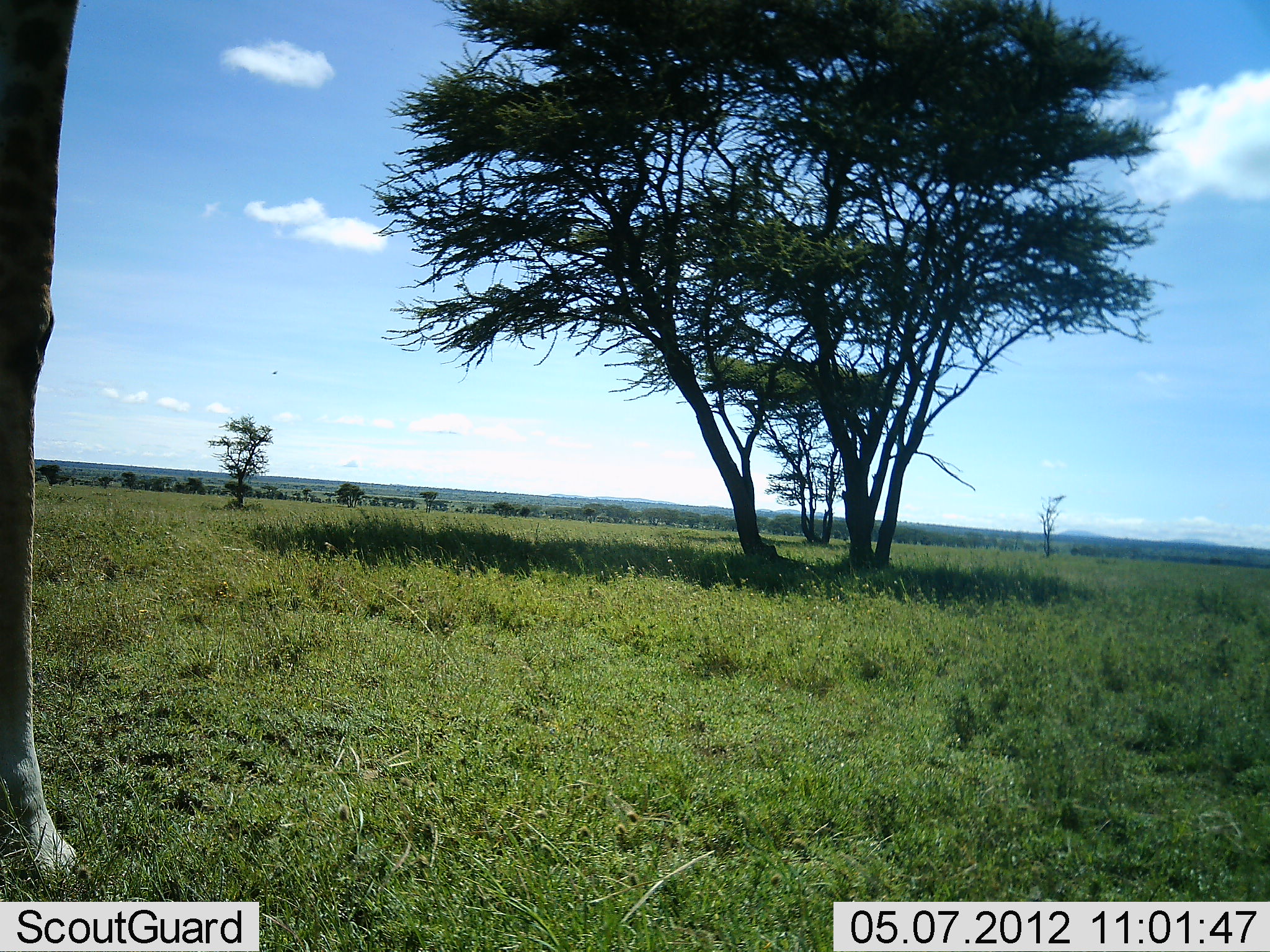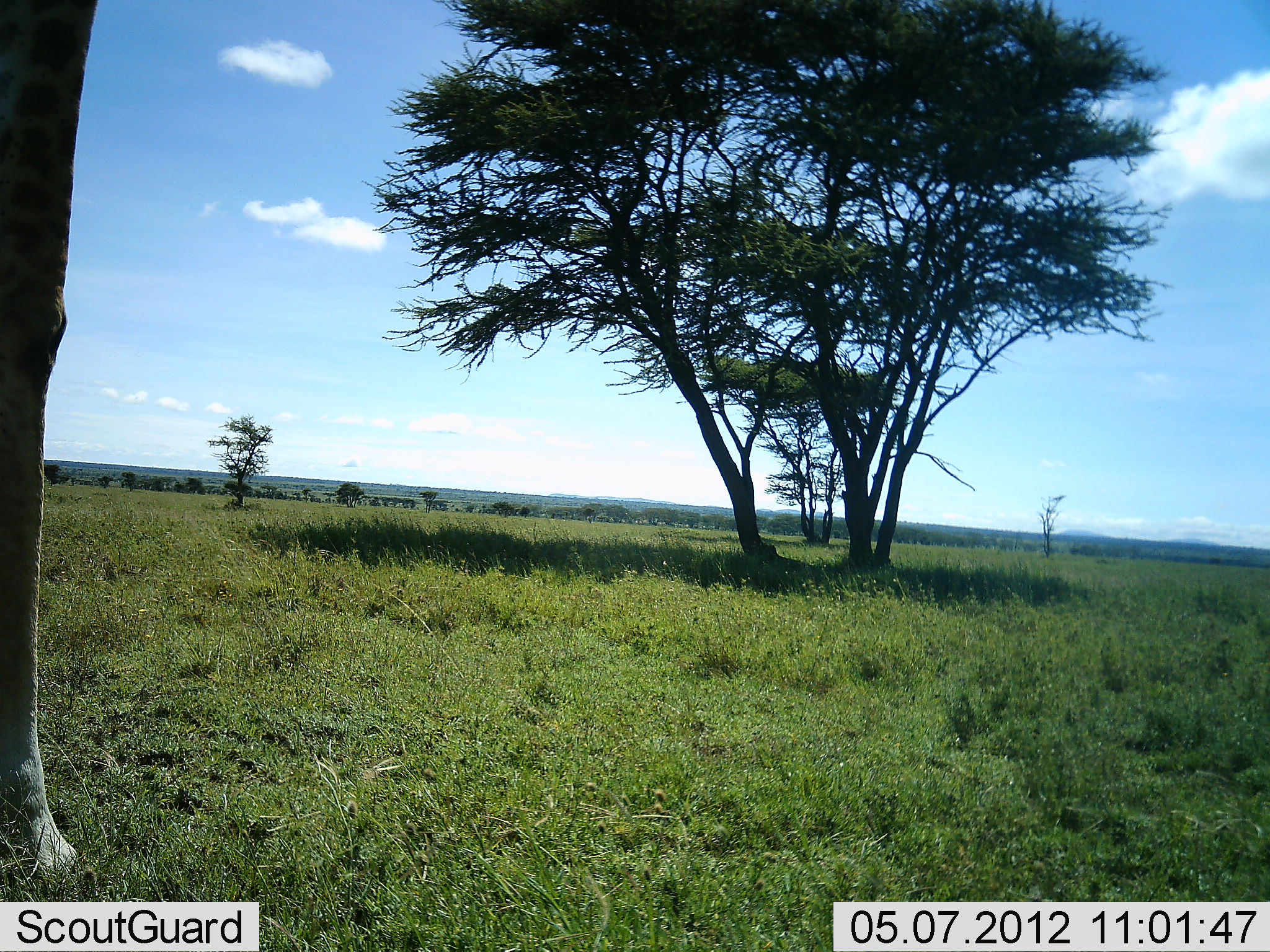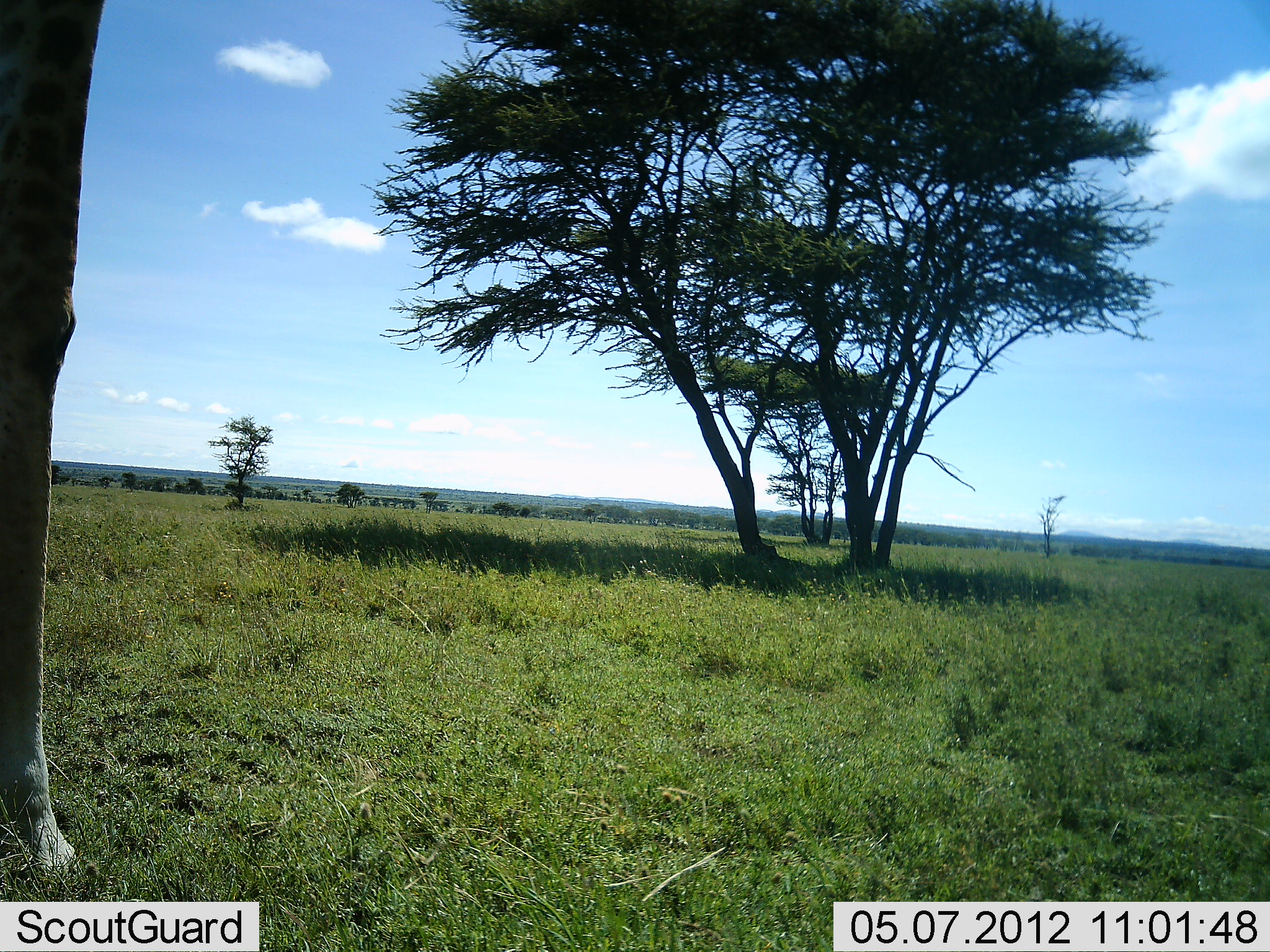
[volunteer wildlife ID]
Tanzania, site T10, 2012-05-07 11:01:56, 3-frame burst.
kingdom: Animalia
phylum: Chordata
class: Mammalia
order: Artiodactyla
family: Giraffidae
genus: Giraffa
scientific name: Giraffa camelopardalis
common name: giraffe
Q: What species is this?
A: Giraffe (Giraffa camelopardalis).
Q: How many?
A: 1.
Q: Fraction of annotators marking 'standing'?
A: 100%.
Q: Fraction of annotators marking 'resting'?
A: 0%.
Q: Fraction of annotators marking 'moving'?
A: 0%.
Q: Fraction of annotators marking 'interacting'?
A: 0%.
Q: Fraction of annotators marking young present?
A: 0%.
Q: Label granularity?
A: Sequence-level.